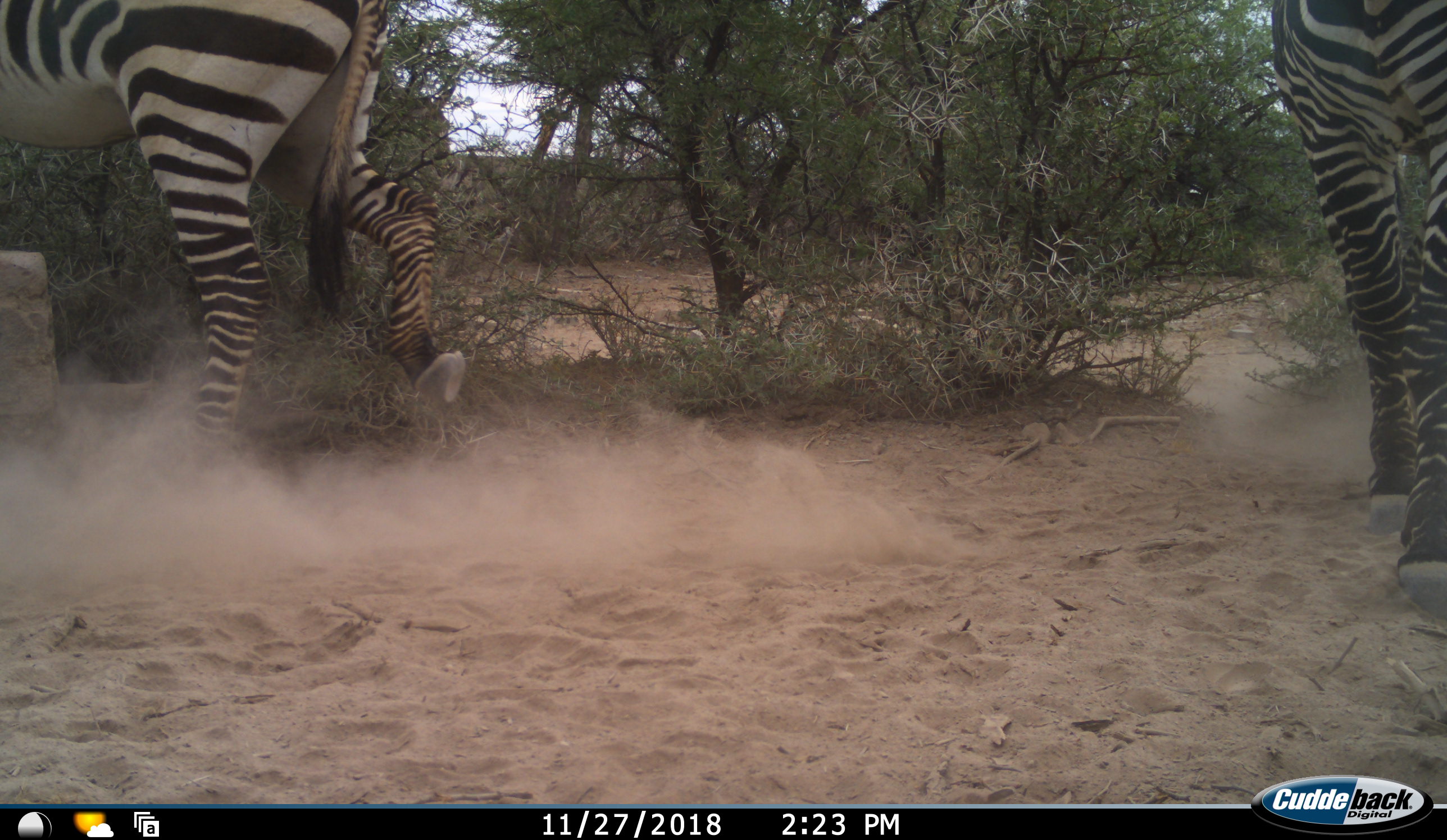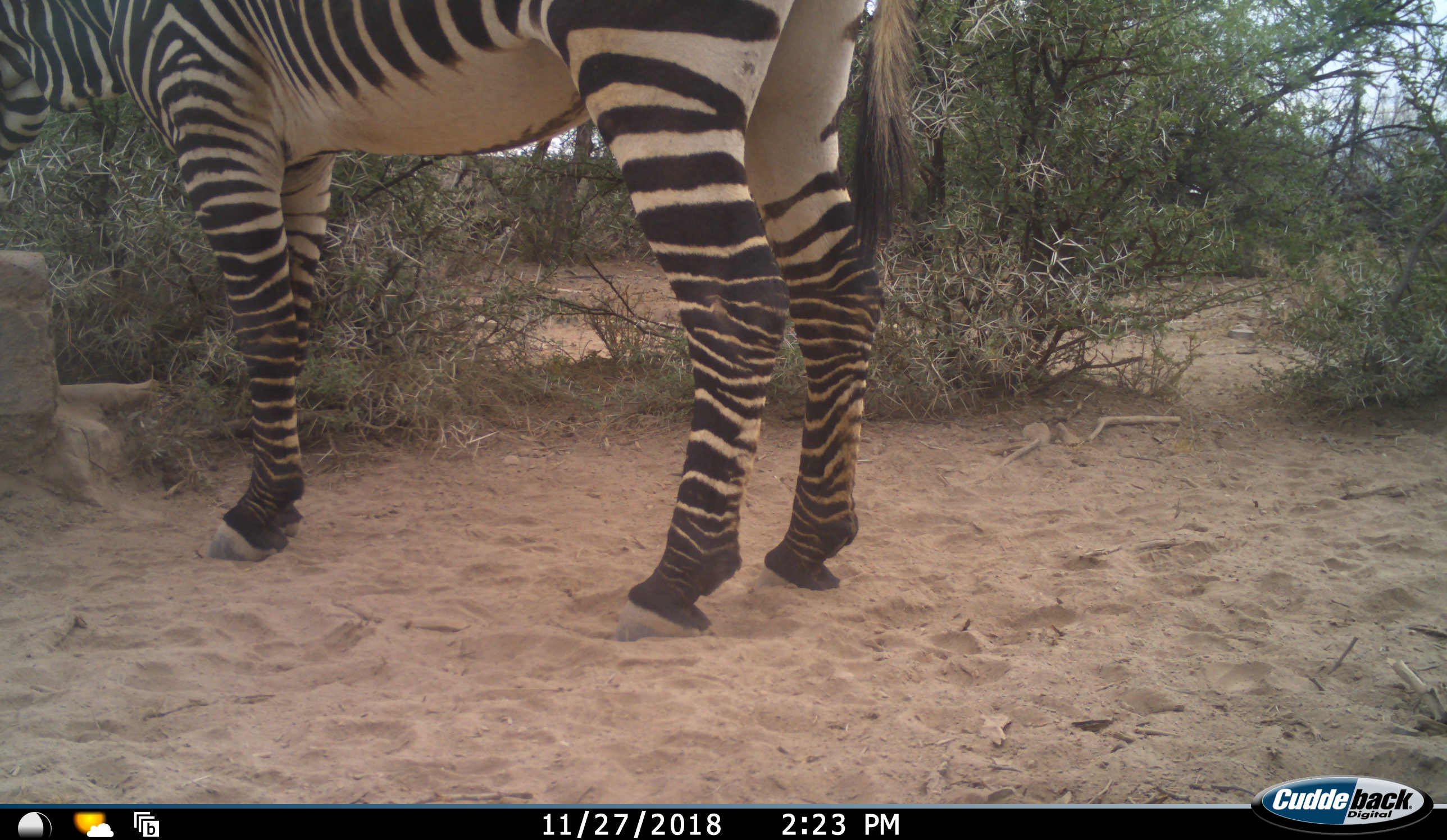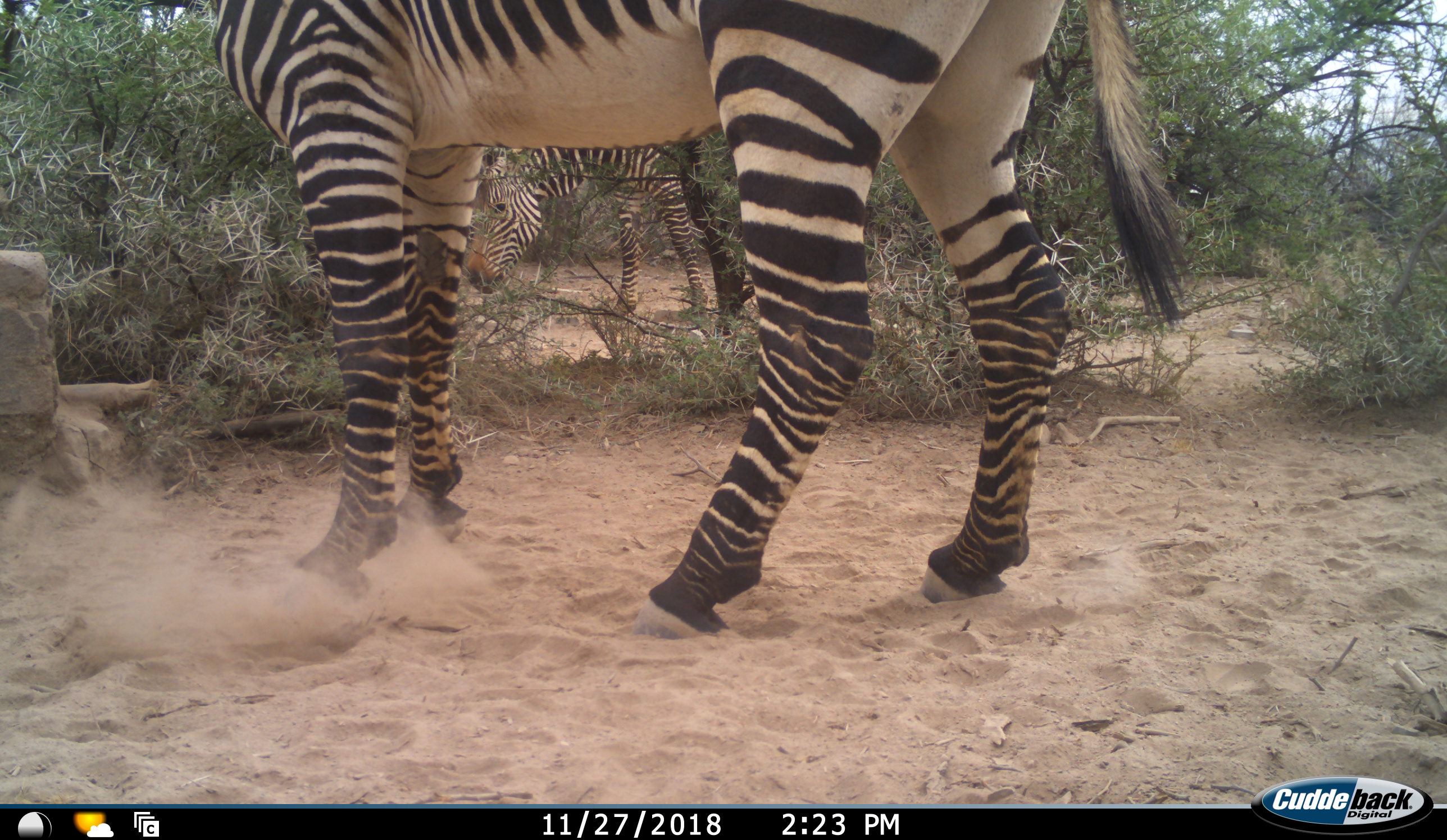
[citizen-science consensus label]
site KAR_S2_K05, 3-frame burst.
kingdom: Animalia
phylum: Chordata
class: Mammalia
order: Perissodactyla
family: Equidae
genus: Equus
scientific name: Equus zebra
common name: mountain zebra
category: zebramountain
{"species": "zebramountain (mountain zebra) (Equus zebra)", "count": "2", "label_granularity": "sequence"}